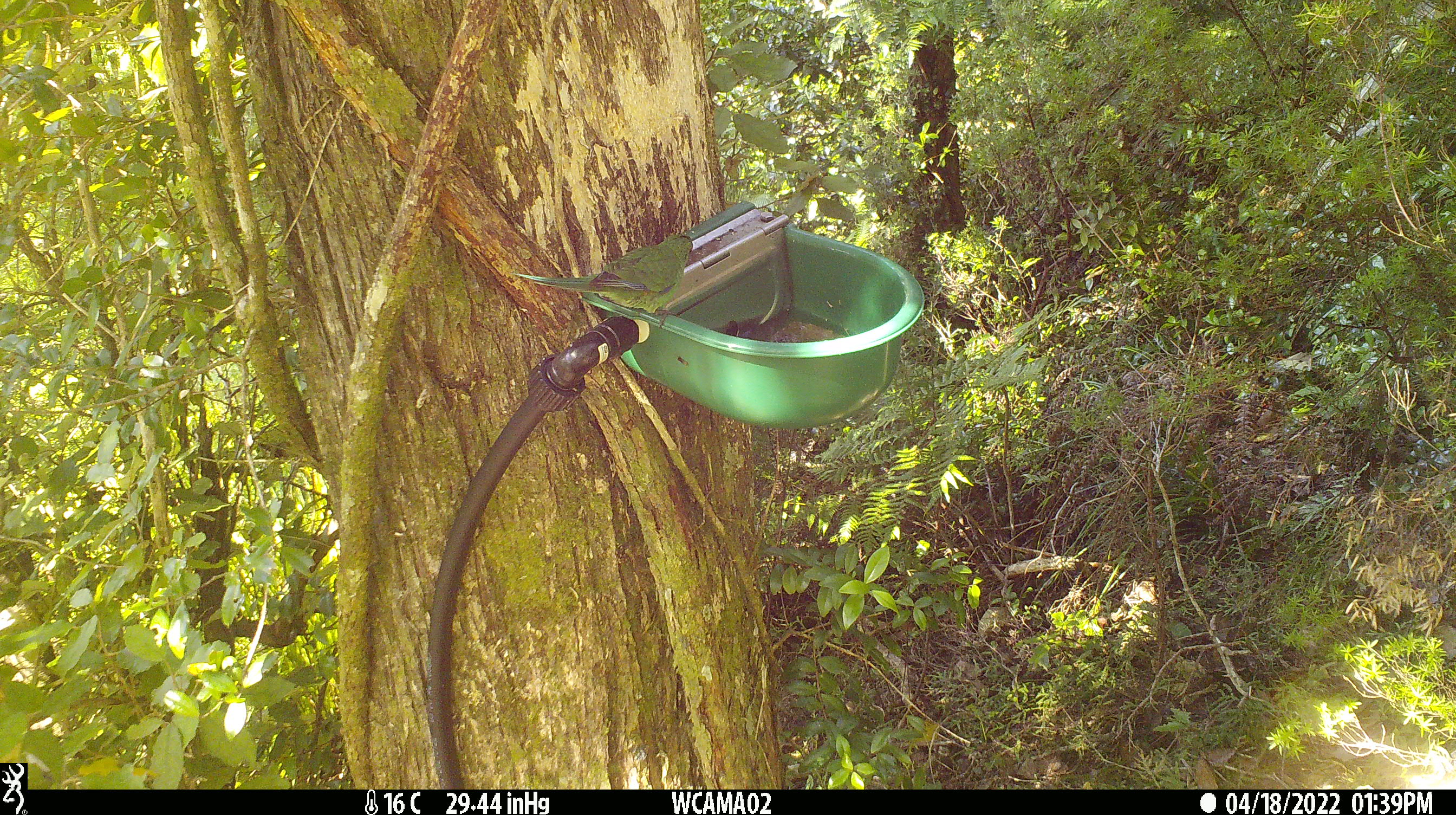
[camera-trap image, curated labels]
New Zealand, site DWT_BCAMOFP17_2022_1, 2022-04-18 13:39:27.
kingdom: Animalia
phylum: Chordata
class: Aves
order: Psittaciformes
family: Psittaculidae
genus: Cyanoramphus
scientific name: Cyanoramphus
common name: parakeet